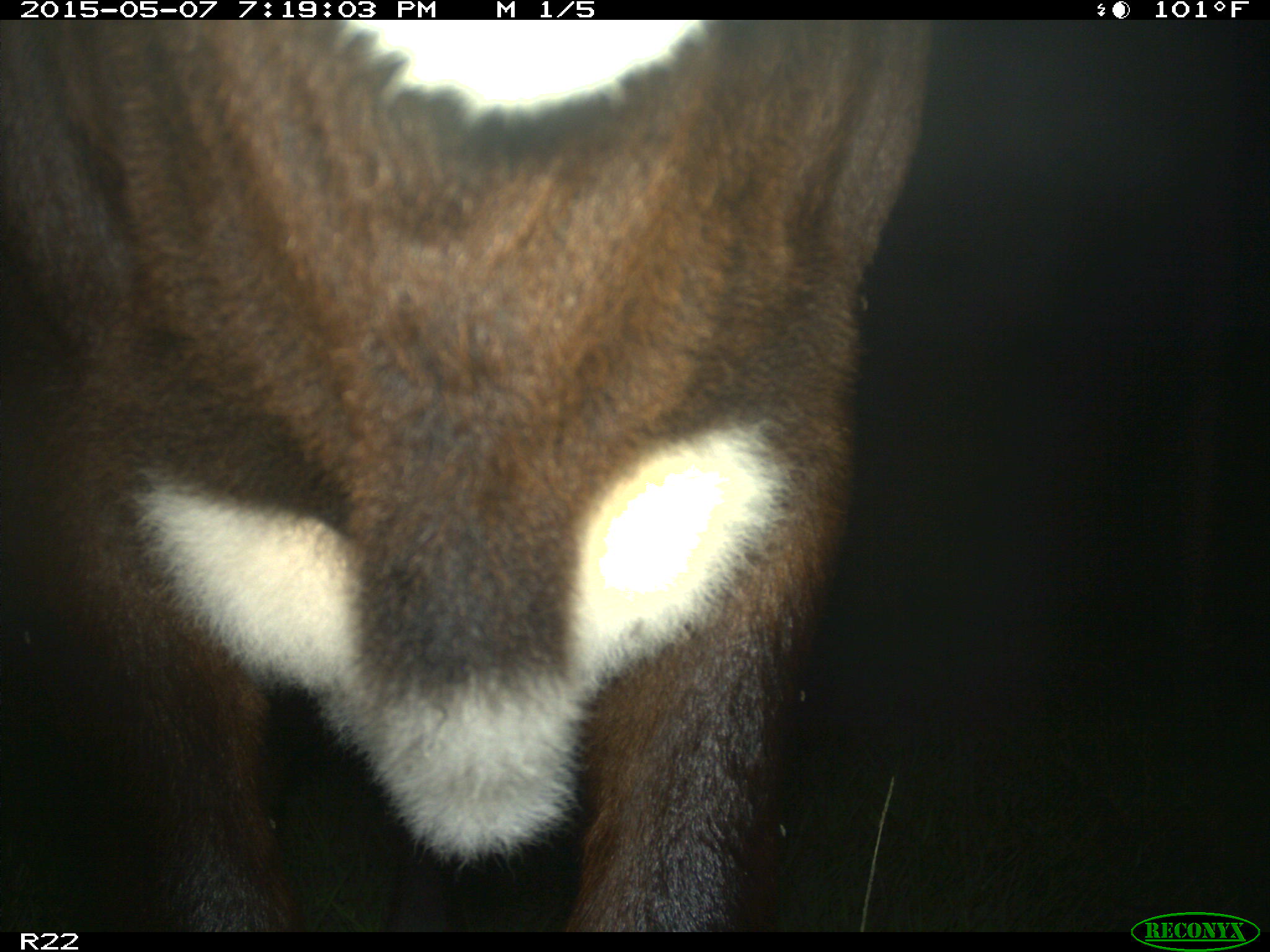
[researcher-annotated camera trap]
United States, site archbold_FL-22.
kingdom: Animalia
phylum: Chordata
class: Mammalia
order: Artiodactyla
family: Bovidae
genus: Bos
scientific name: Bos taurus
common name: domestic cow